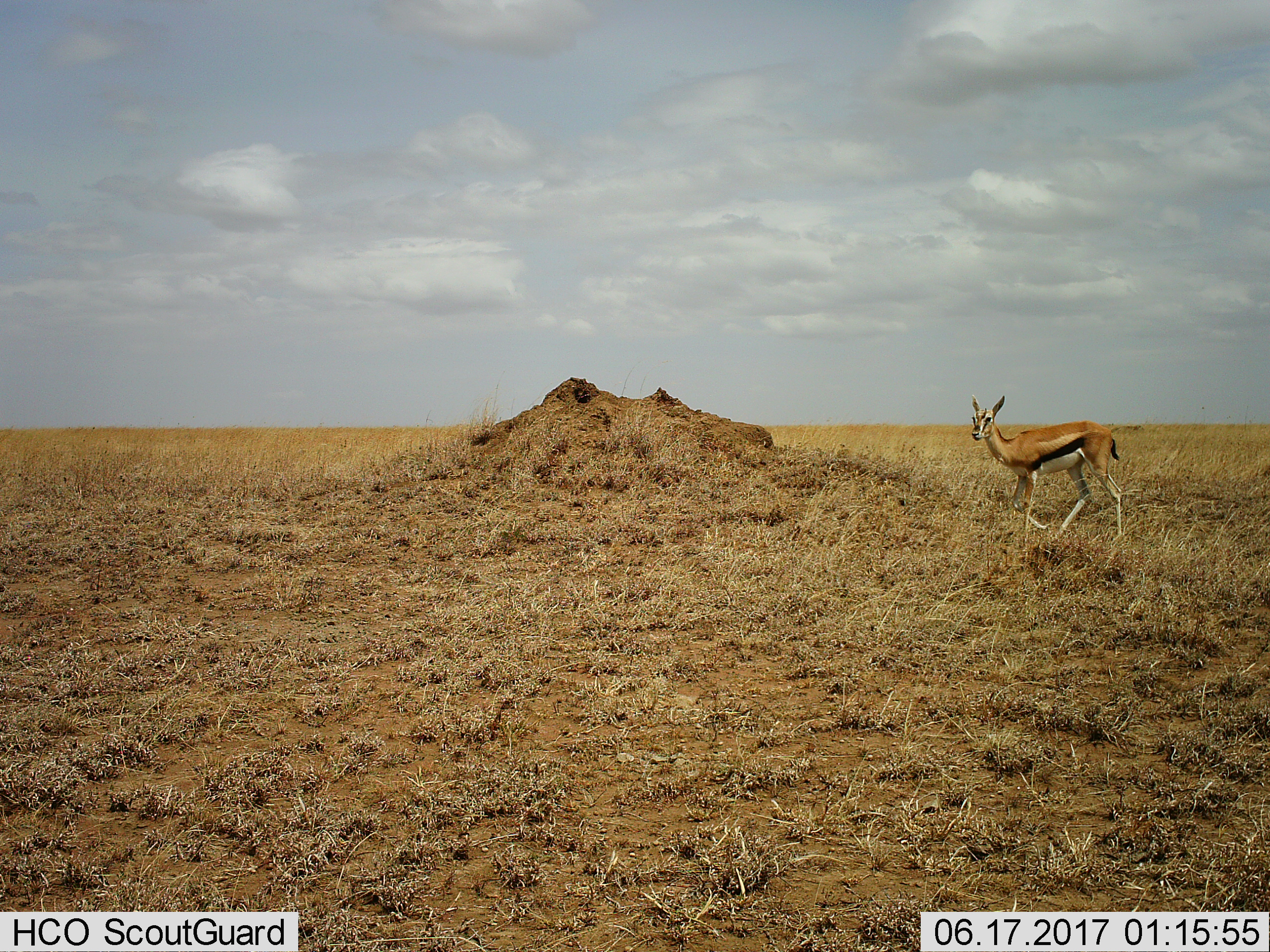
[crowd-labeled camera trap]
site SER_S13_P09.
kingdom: Animalia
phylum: Chordata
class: Mammalia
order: Artiodactyla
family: Bovidae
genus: Eudorcas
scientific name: Eudorcas thomsonii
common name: thomson's gazelle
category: gazellethomsons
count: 1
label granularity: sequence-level